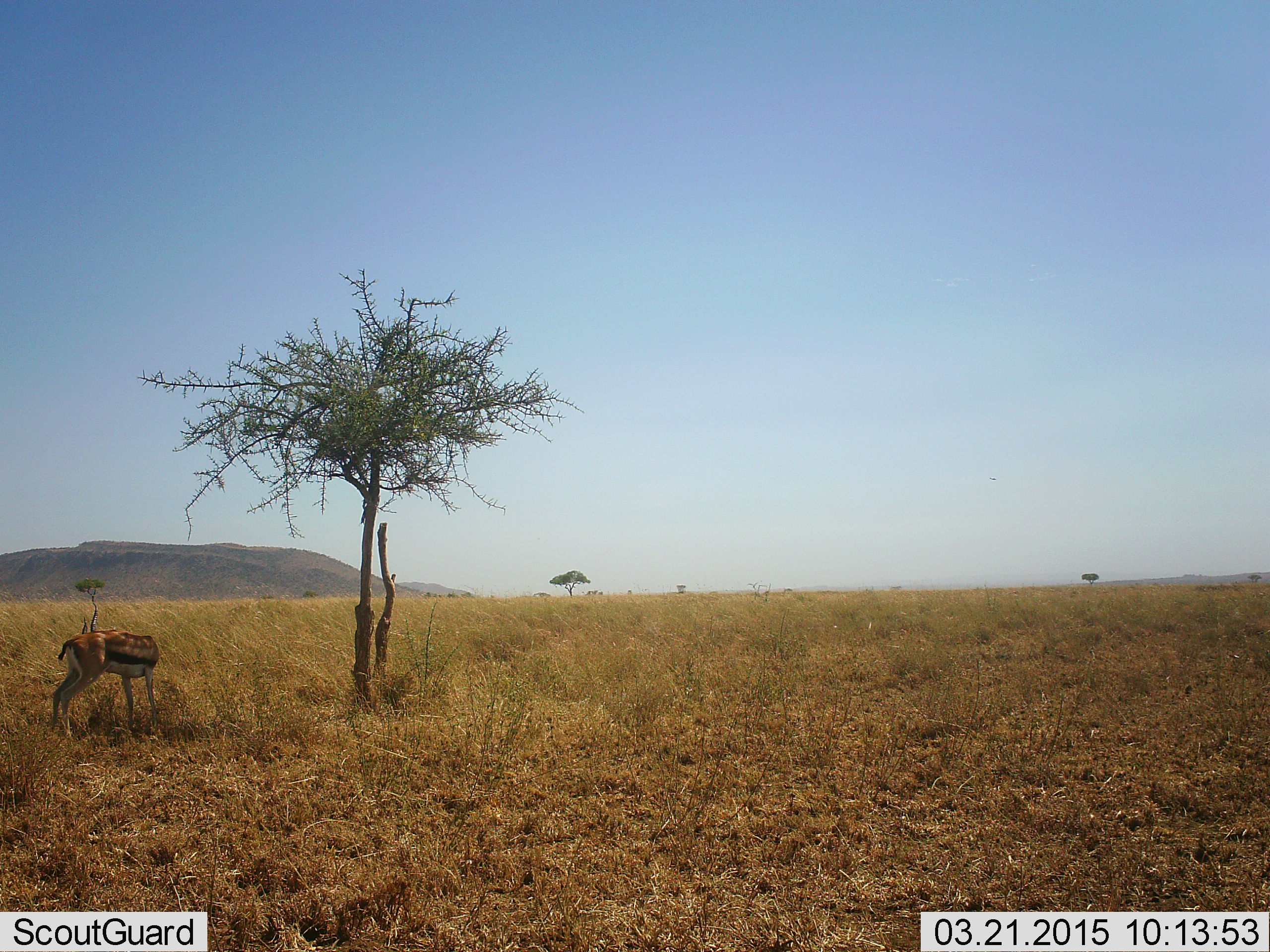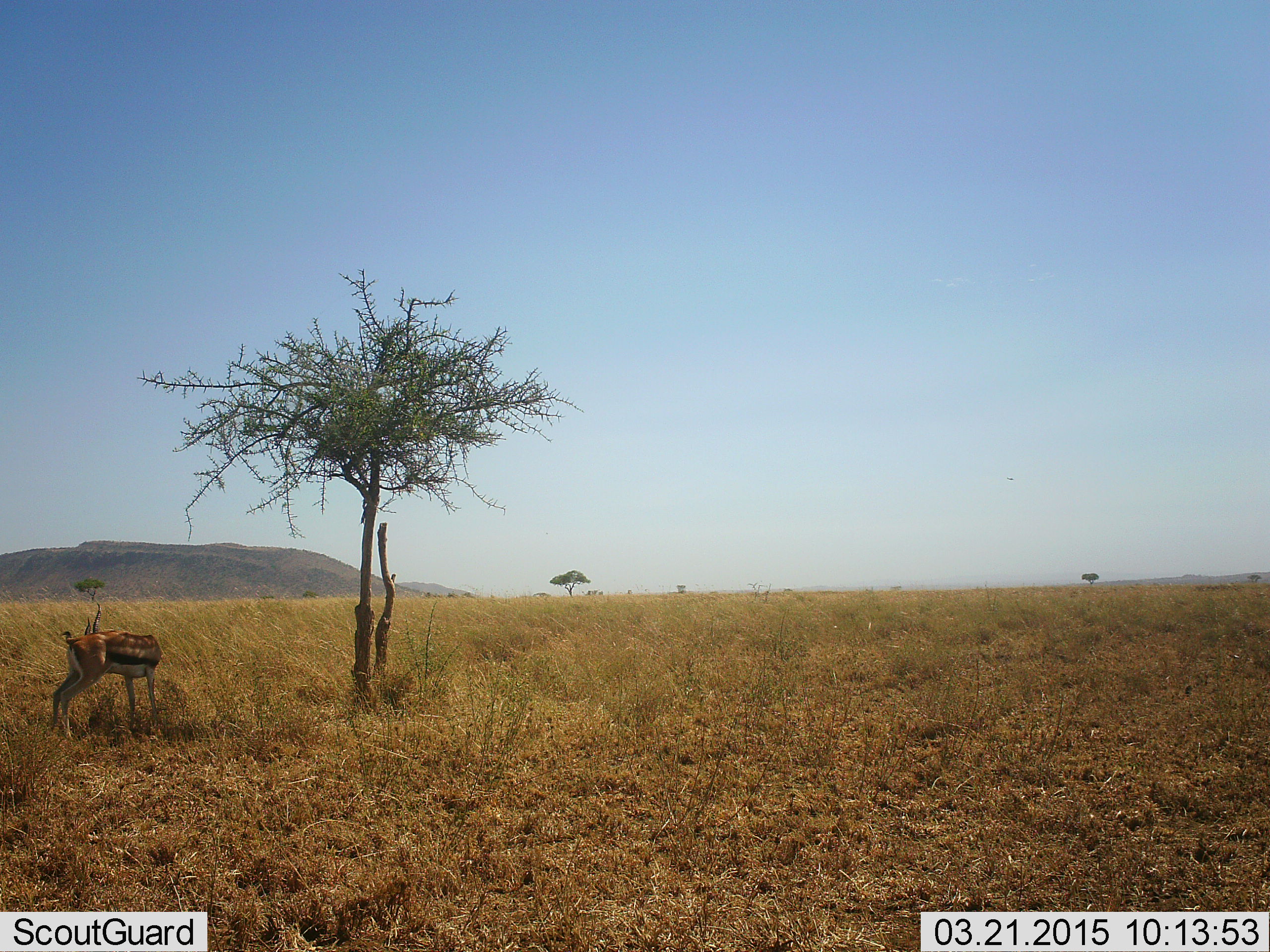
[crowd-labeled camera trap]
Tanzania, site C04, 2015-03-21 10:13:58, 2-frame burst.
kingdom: Animalia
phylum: Chordata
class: Mammalia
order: Artiodactyla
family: Bovidae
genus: Eudorcas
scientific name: Eudorcas thomsonii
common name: thomson's gazelle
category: gazellethomsons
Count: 1.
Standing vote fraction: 100%.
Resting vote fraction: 10%.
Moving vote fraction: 0%.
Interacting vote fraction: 10%.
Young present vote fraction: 0%.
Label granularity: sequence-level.